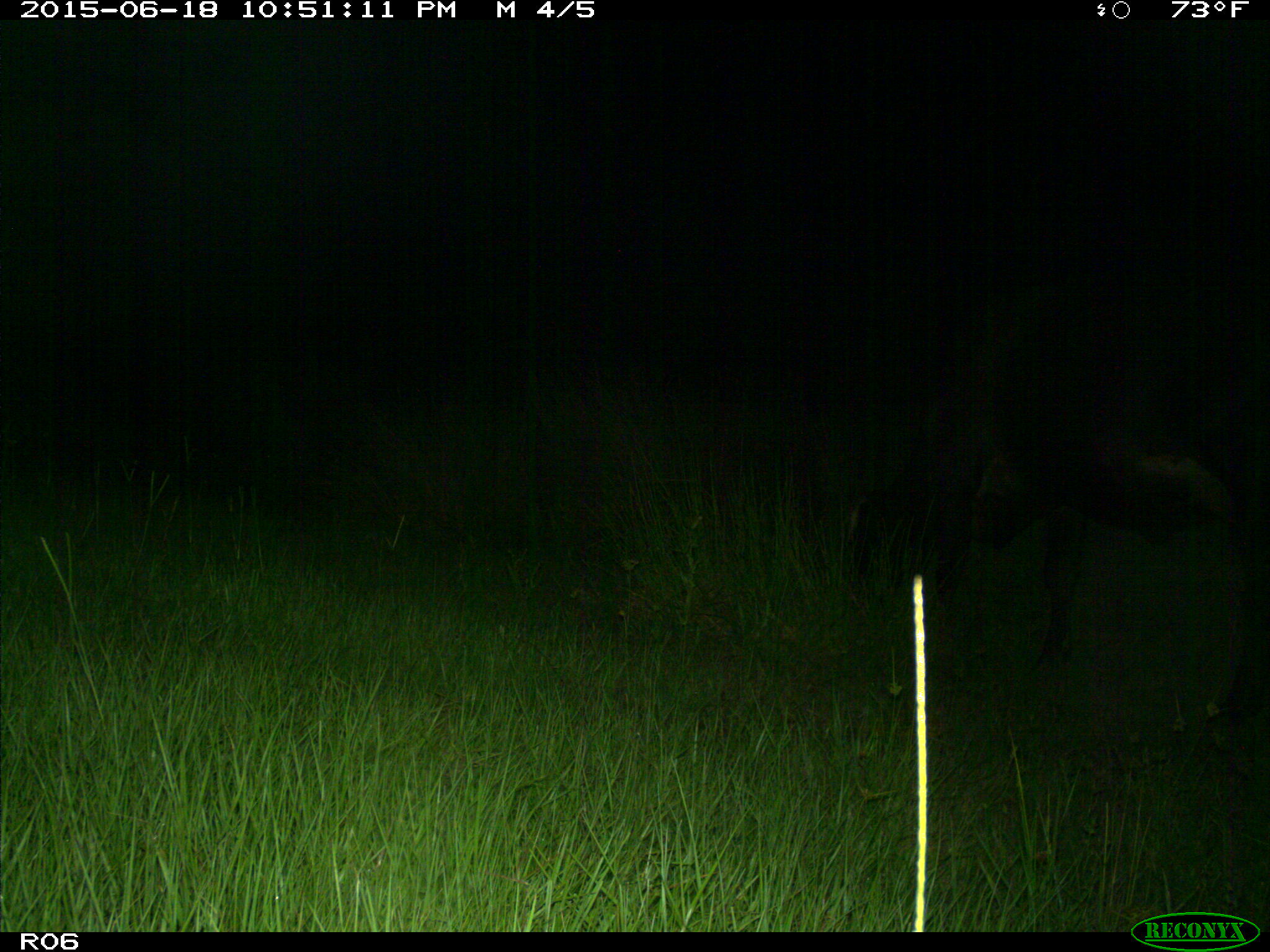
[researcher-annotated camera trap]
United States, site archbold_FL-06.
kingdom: Animalia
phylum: Chordata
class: Mammalia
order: Artiodactyla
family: Bovidae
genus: Bos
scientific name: Bos taurus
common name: domestic cow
Bos taurus (domestic cow).